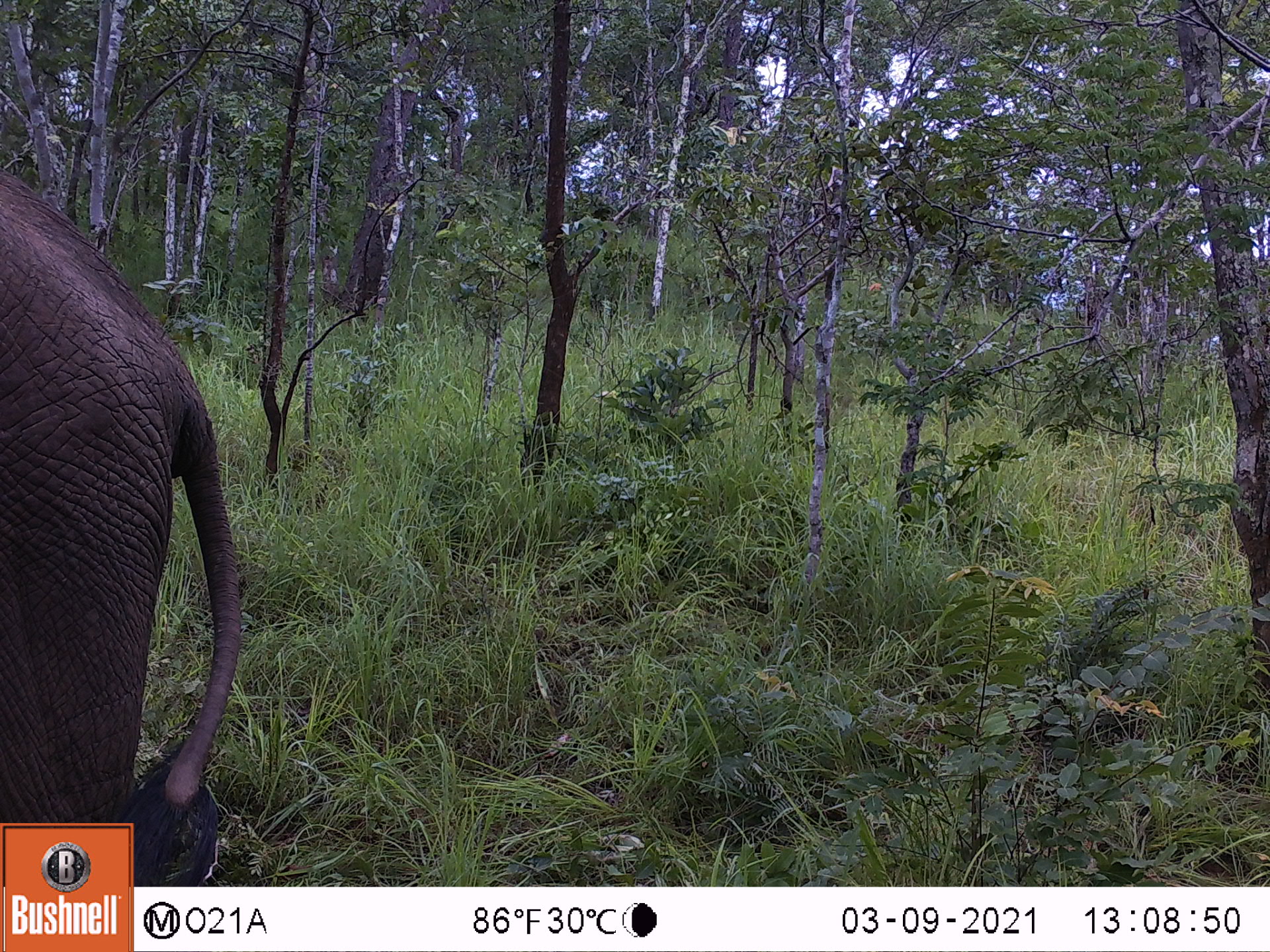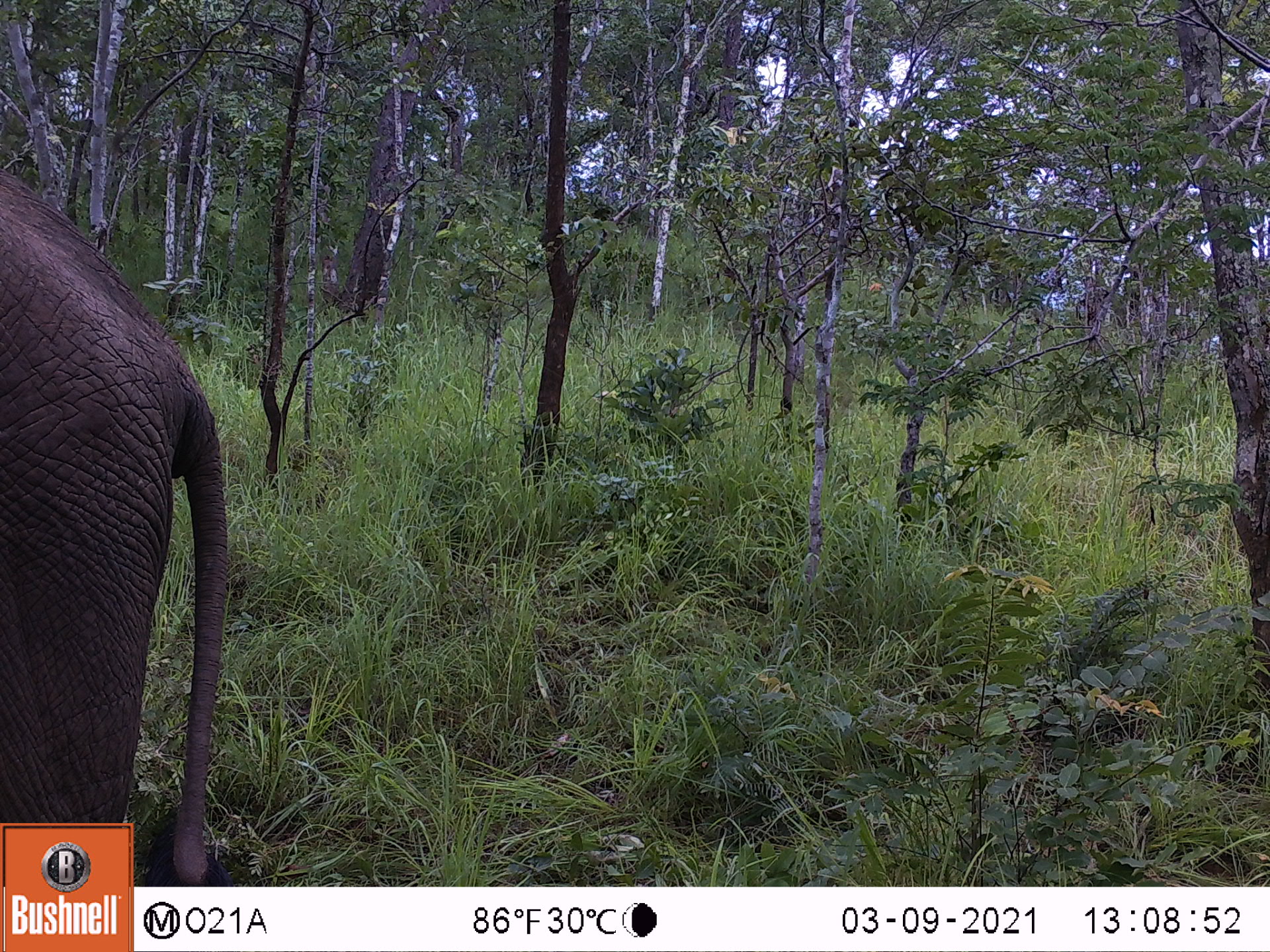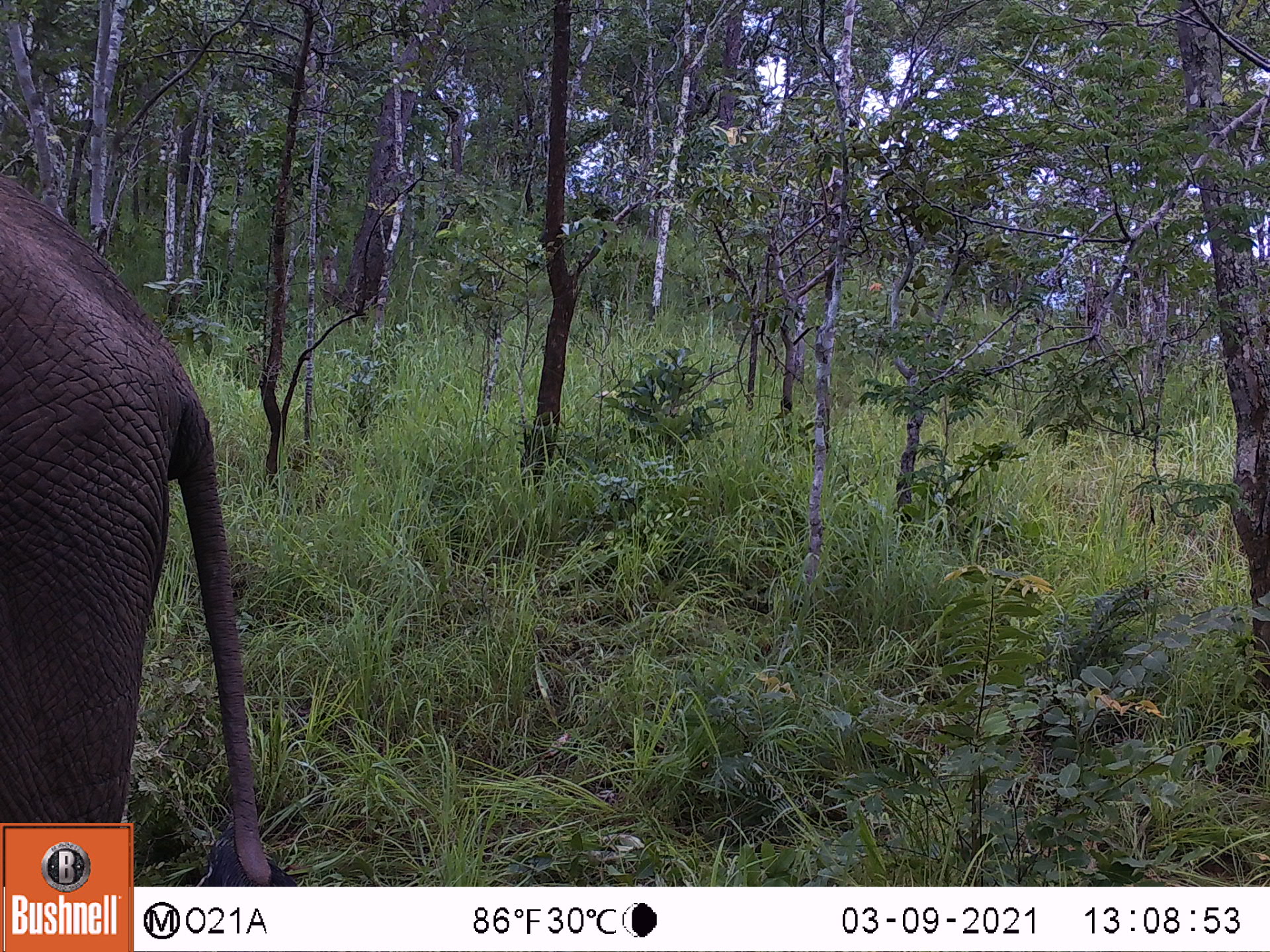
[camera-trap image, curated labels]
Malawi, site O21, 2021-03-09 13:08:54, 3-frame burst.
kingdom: Animalia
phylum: Chordata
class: Mammalia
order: Proboscidea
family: Elephantidae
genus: Loxodonta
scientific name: Loxodonta africana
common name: african savanna elephant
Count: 1.